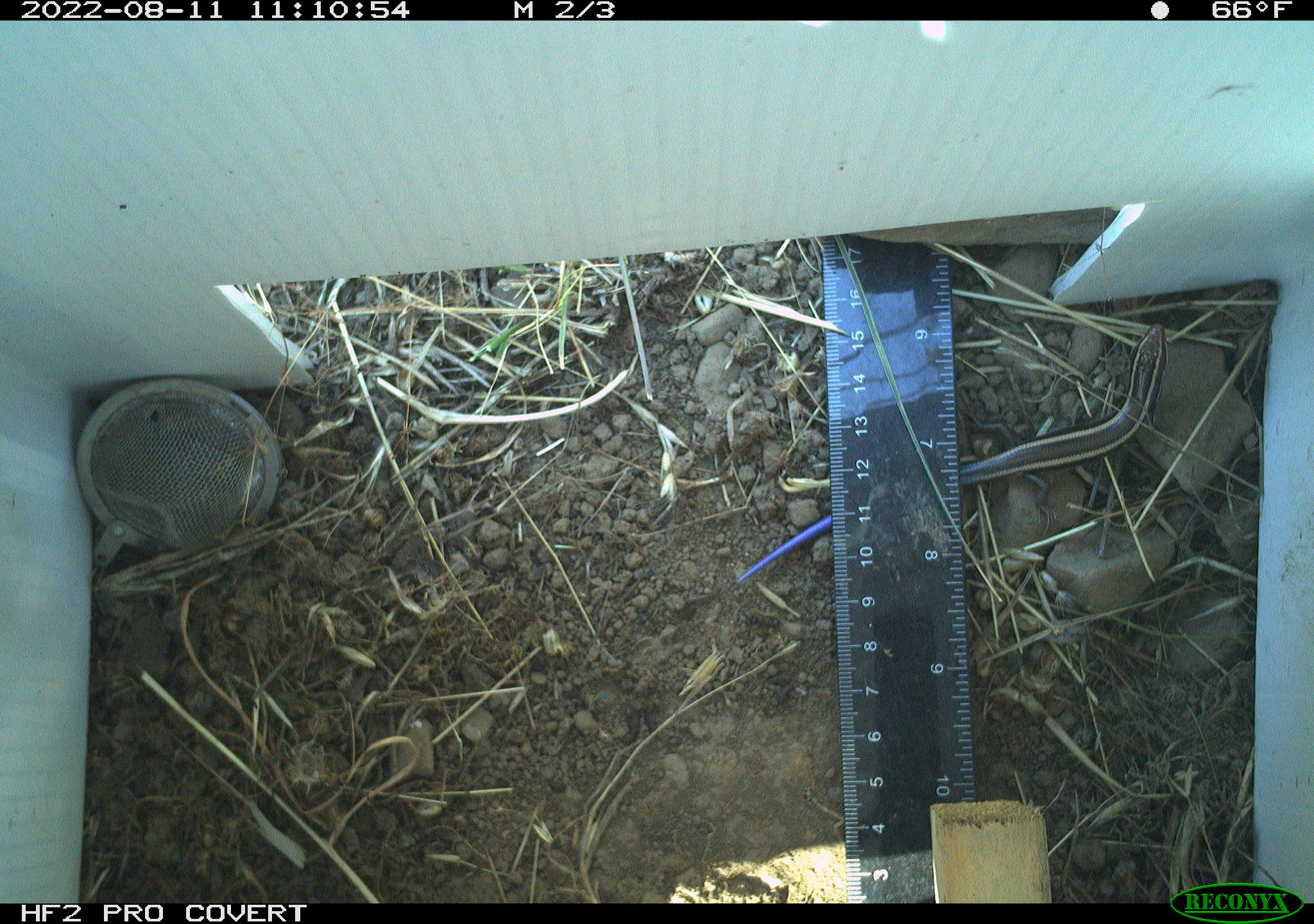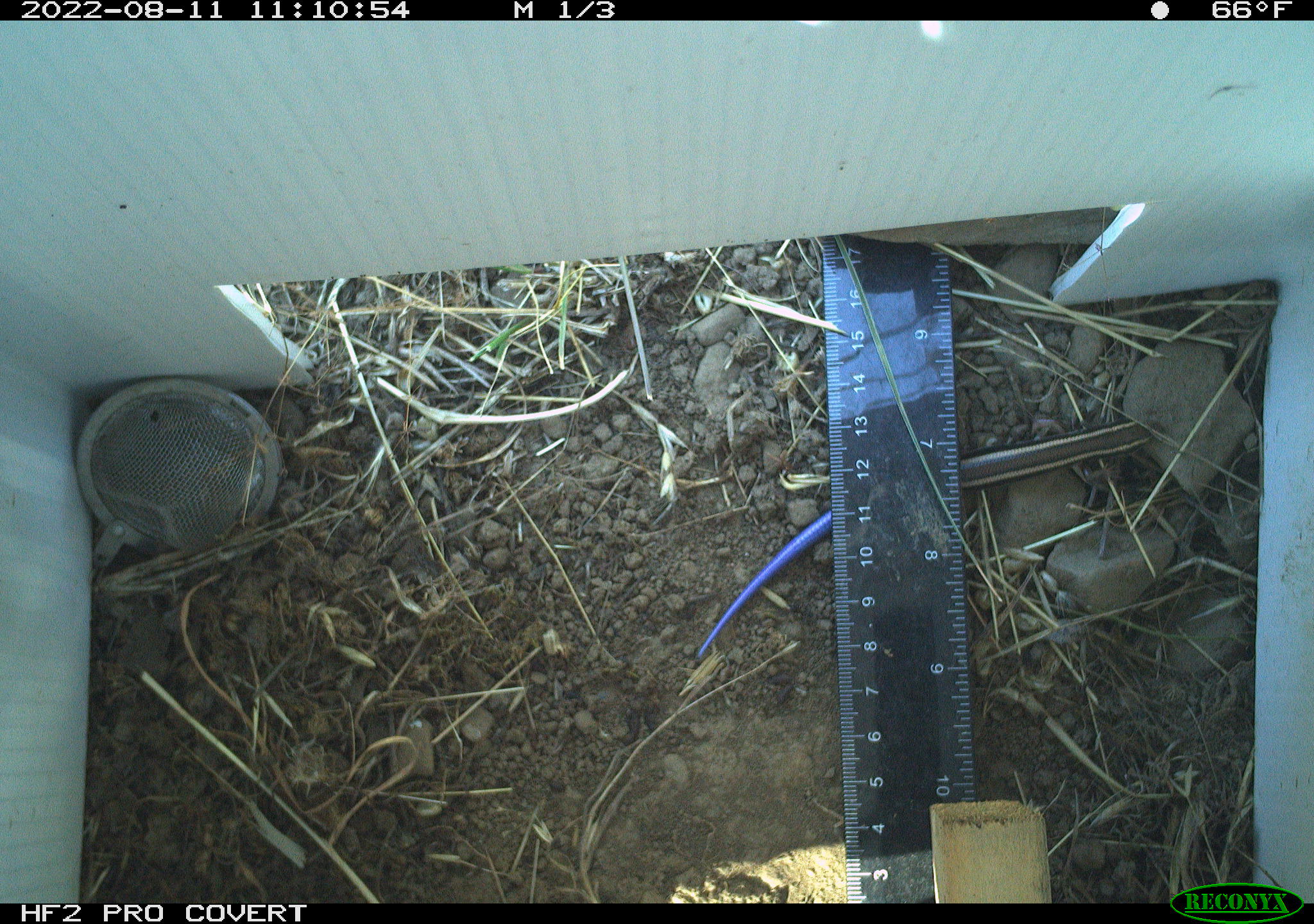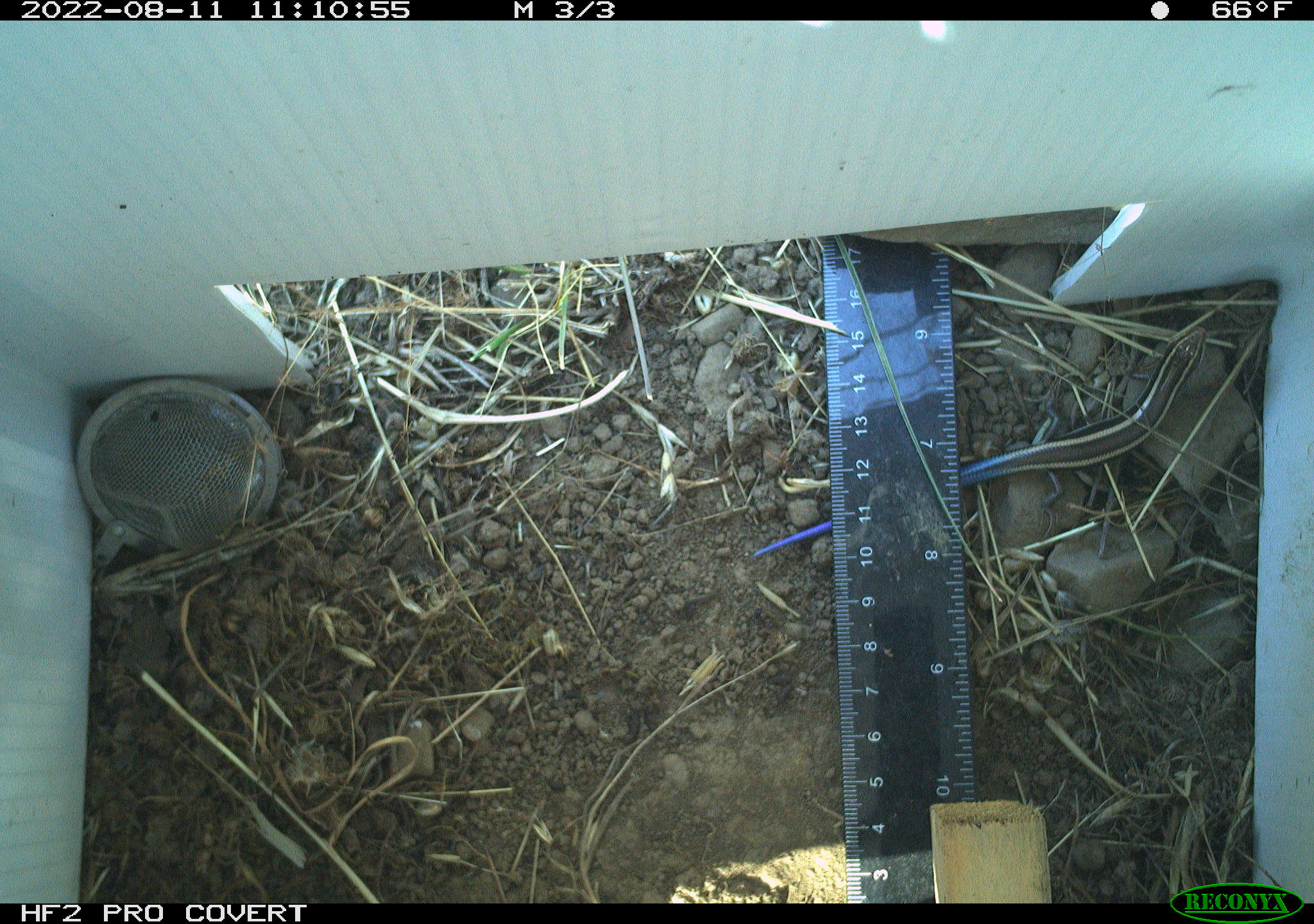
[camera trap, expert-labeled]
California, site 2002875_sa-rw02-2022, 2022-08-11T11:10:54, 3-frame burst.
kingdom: Animalia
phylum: Chordata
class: Reptilia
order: Squamata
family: Scincidae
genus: Plestiodon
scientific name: Plestiodon skiltonianus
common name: western skink